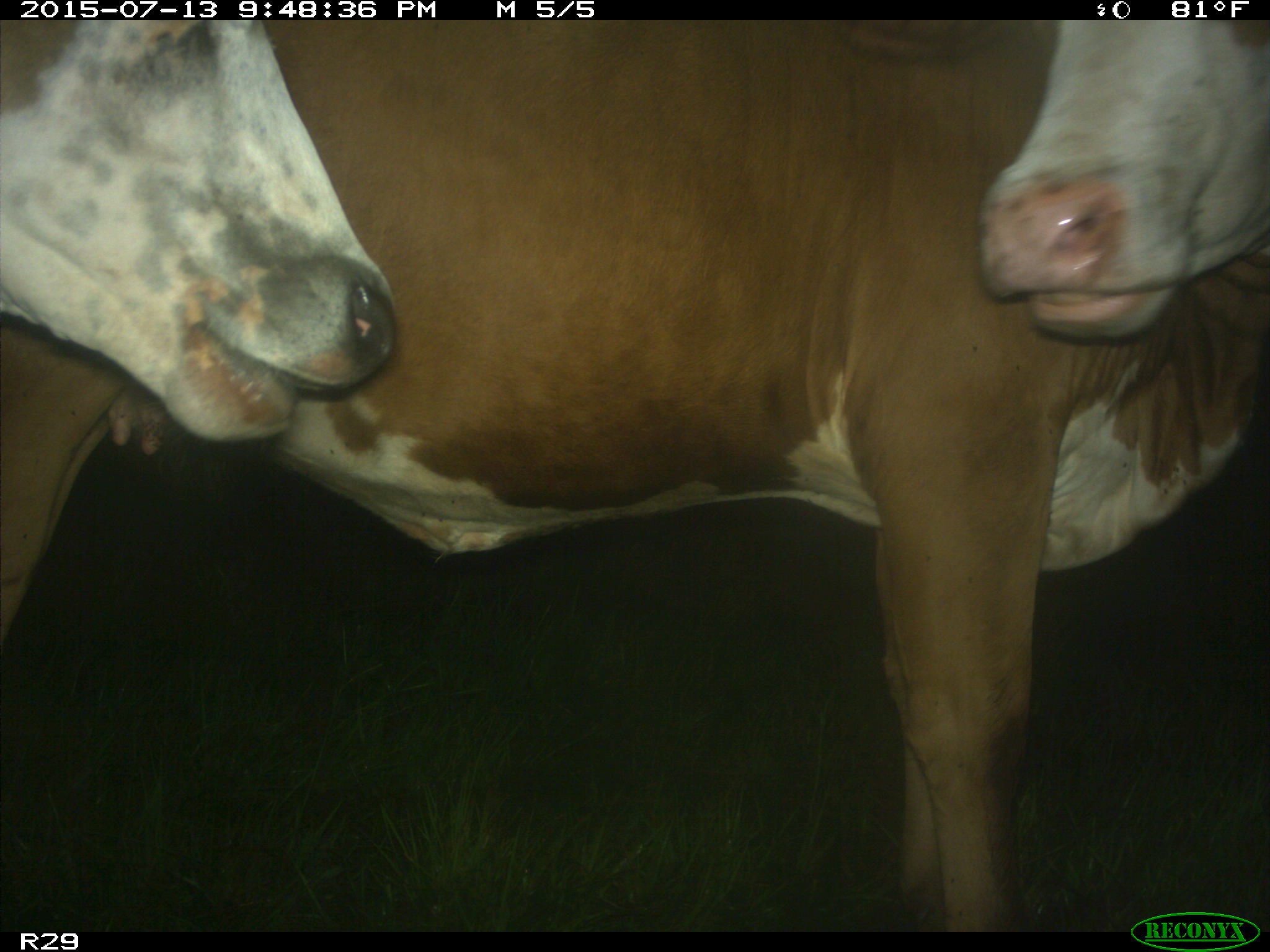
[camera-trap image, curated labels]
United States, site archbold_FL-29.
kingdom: Animalia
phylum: Chordata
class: Mammalia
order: Artiodactyla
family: Bovidae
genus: Bos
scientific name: Bos taurus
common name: domestic cow